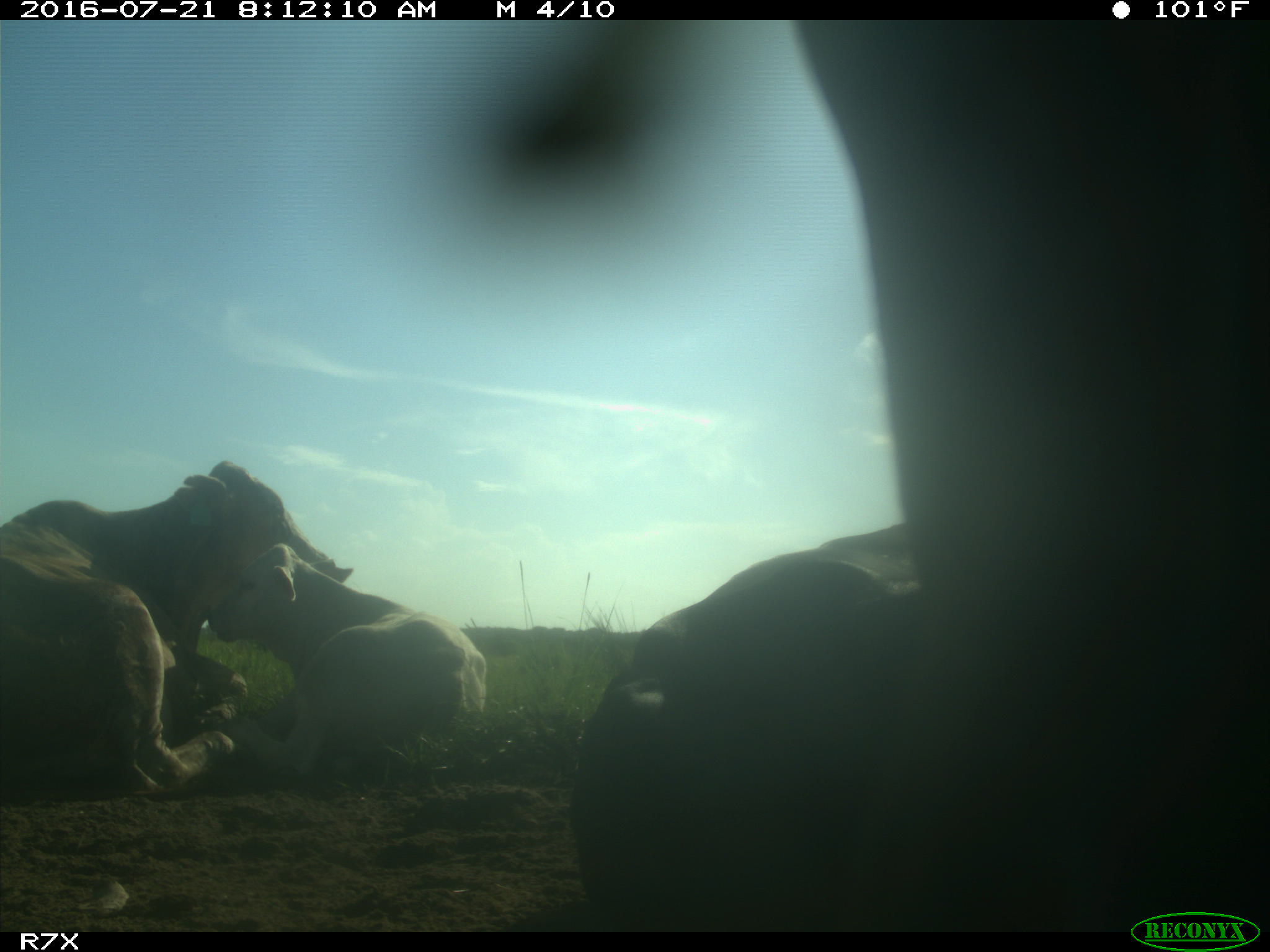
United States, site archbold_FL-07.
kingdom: Animalia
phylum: Chordata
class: Mammalia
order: Artiodactyla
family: Bovidae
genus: Bos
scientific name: Bos taurus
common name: domestic cow